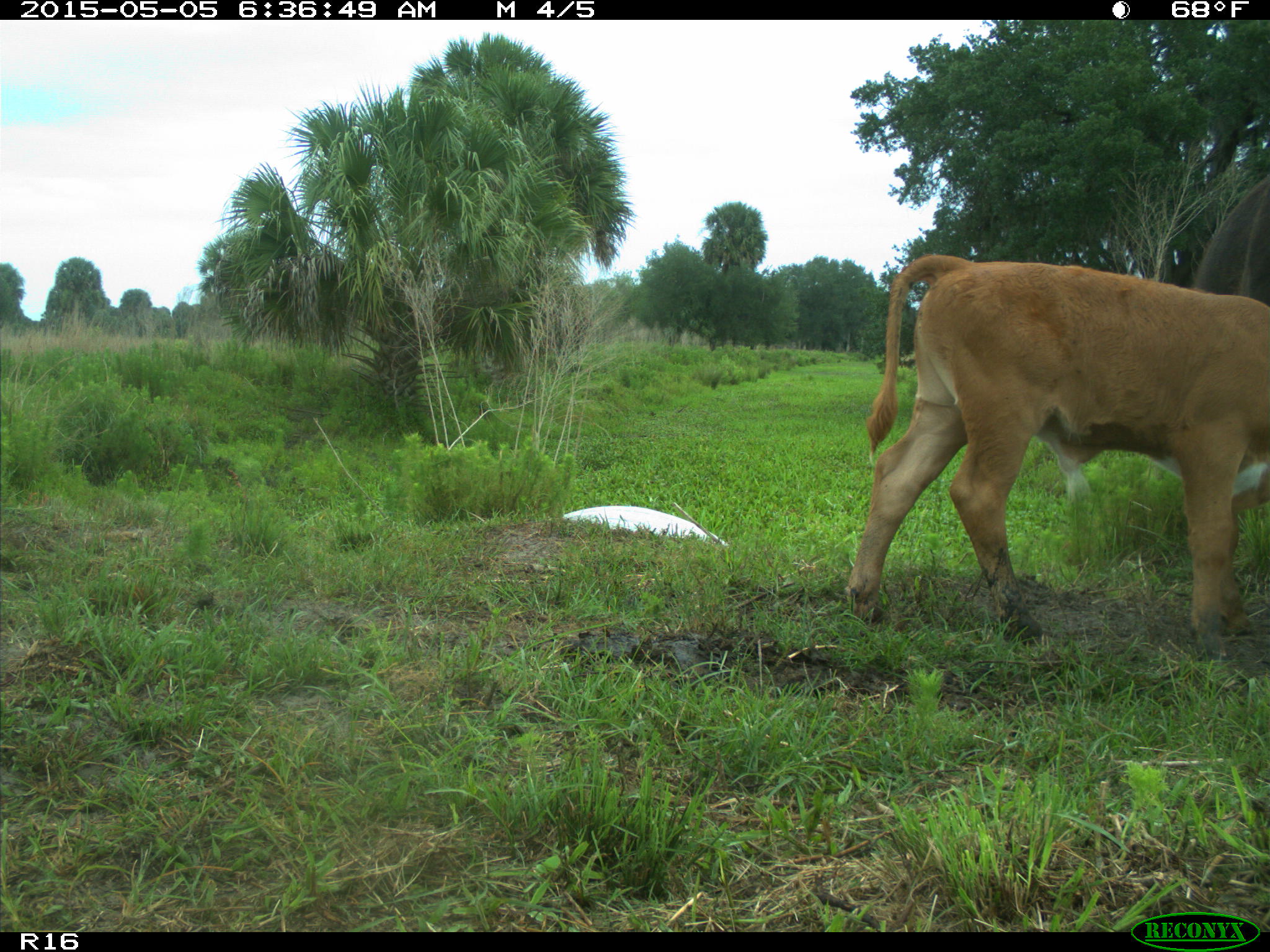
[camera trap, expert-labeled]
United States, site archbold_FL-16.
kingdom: Animalia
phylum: Chordata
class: Mammalia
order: Artiodactyla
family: Bovidae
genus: Bos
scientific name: Bos taurus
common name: domestic cow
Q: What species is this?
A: Bos taurus (domestic cow).